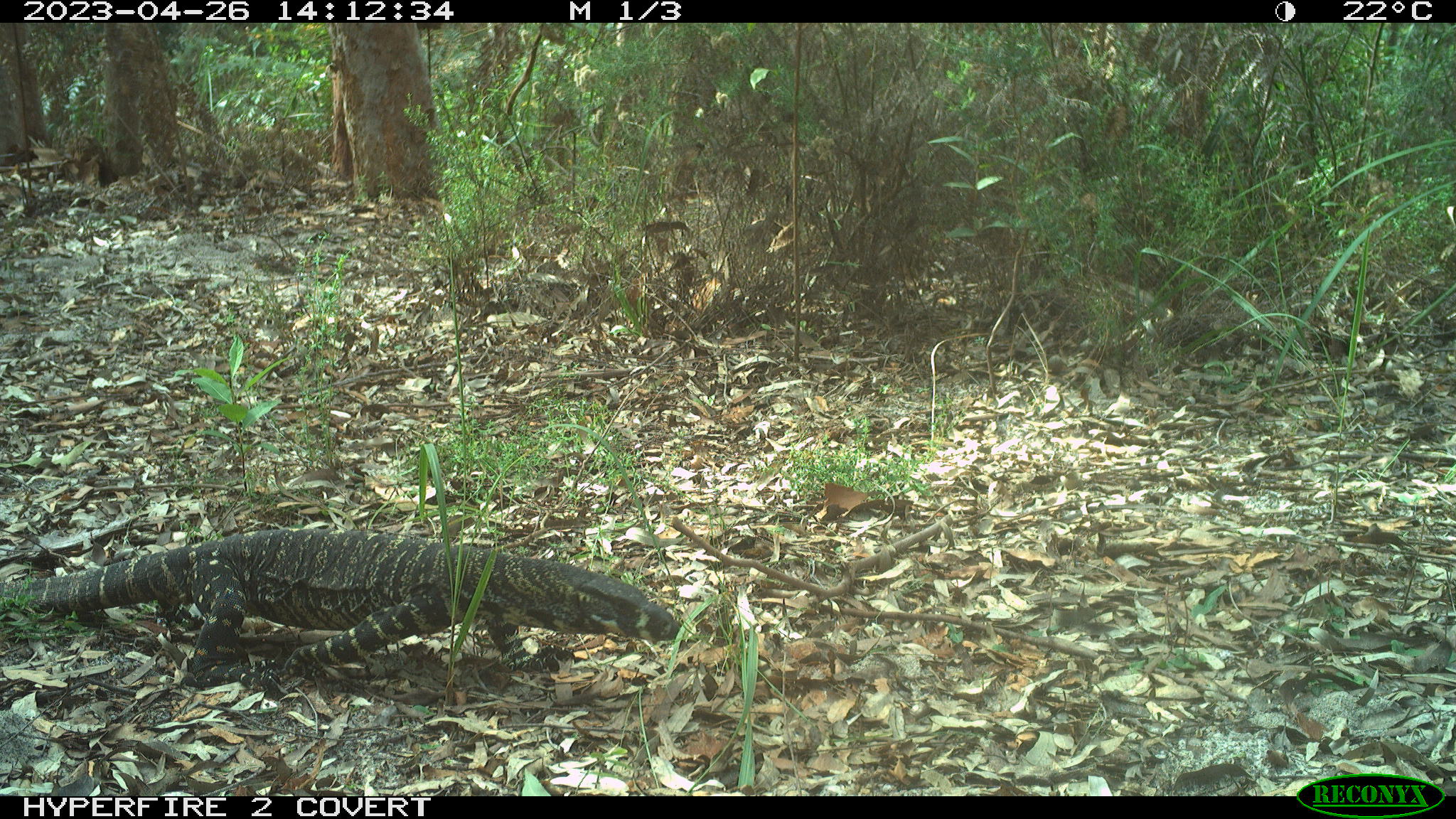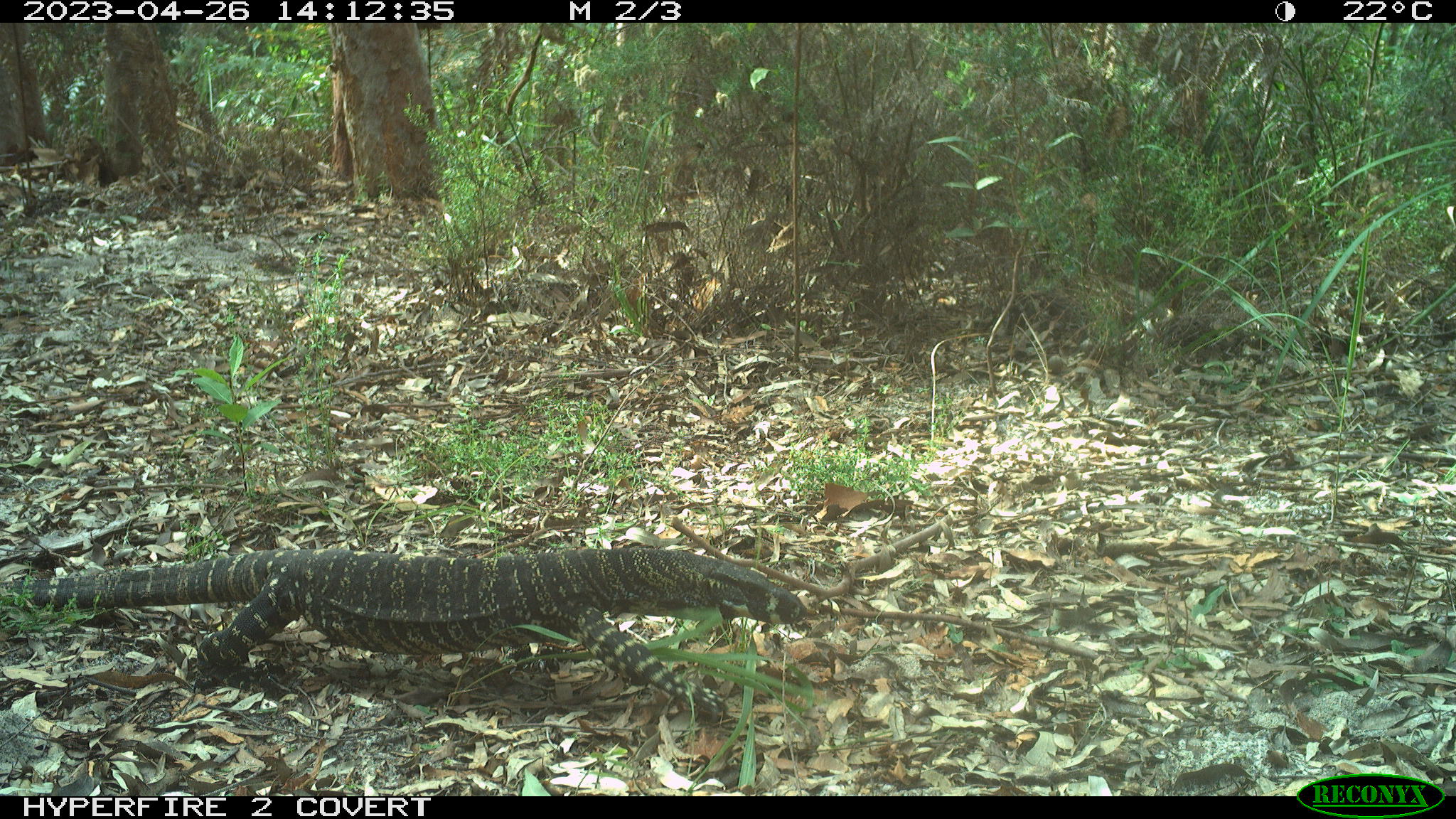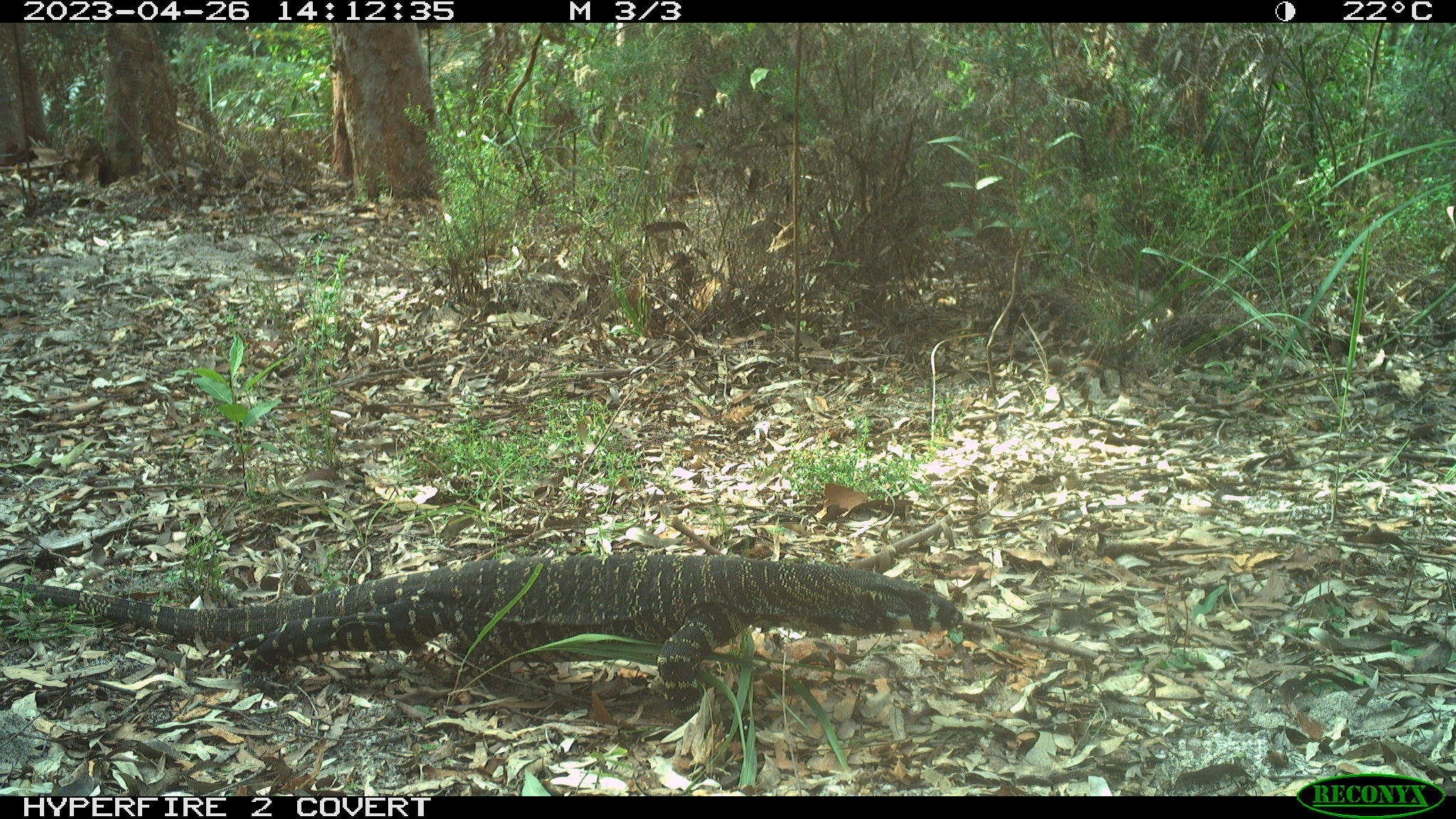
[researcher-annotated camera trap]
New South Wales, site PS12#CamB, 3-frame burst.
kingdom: Animalia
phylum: Chordata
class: Reptilia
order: Squamata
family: Varanidae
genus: Varanus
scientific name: Varanus varius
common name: lace monitor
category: goanna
Goanna (lace monitor) (Varanus varius).